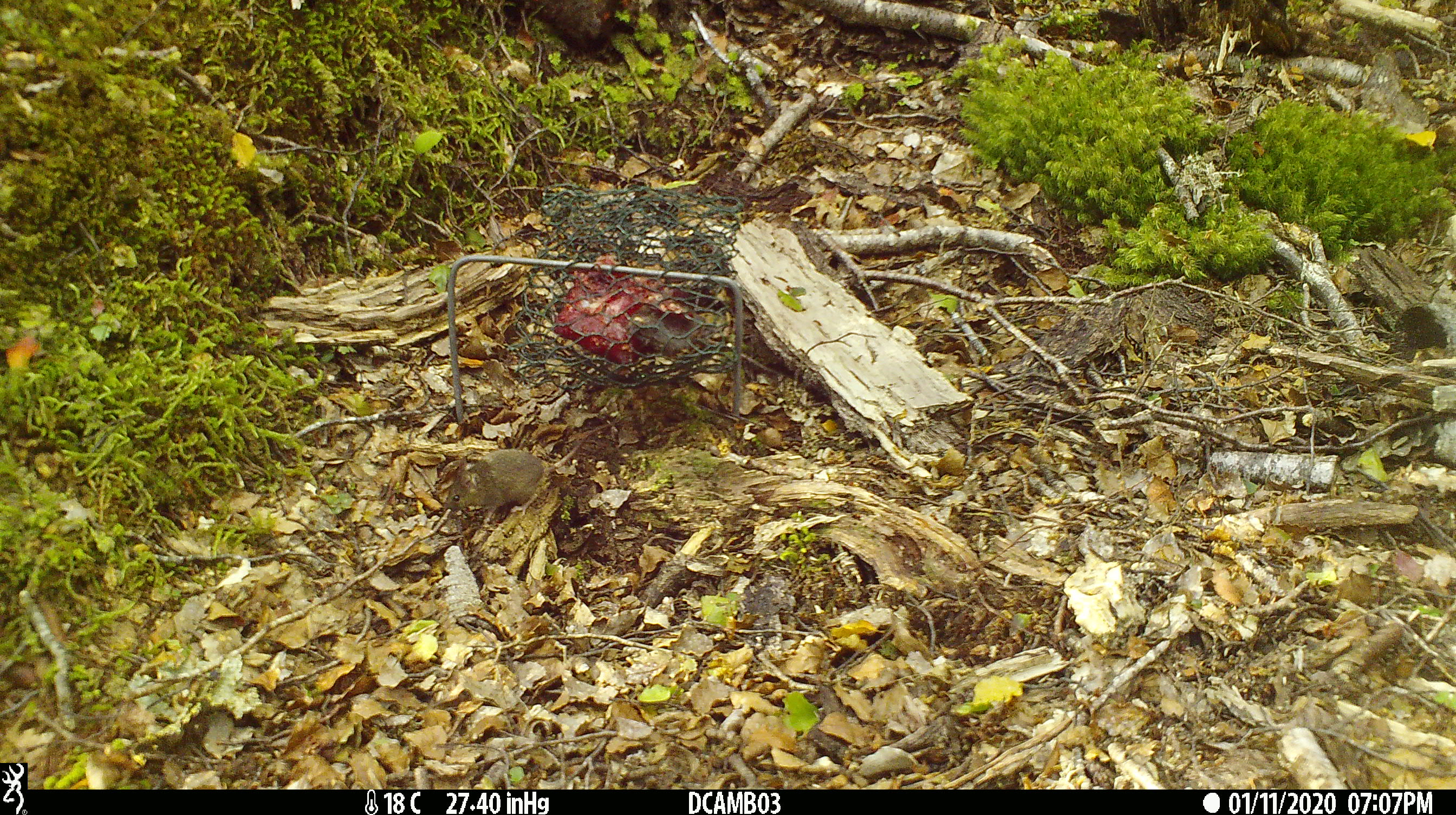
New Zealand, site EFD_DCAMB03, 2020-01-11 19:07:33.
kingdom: Animalia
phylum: Chordata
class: Mammalia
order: Rodentia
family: Muridae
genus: Mus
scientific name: Mus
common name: mouse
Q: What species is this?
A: Mouse (Mus).